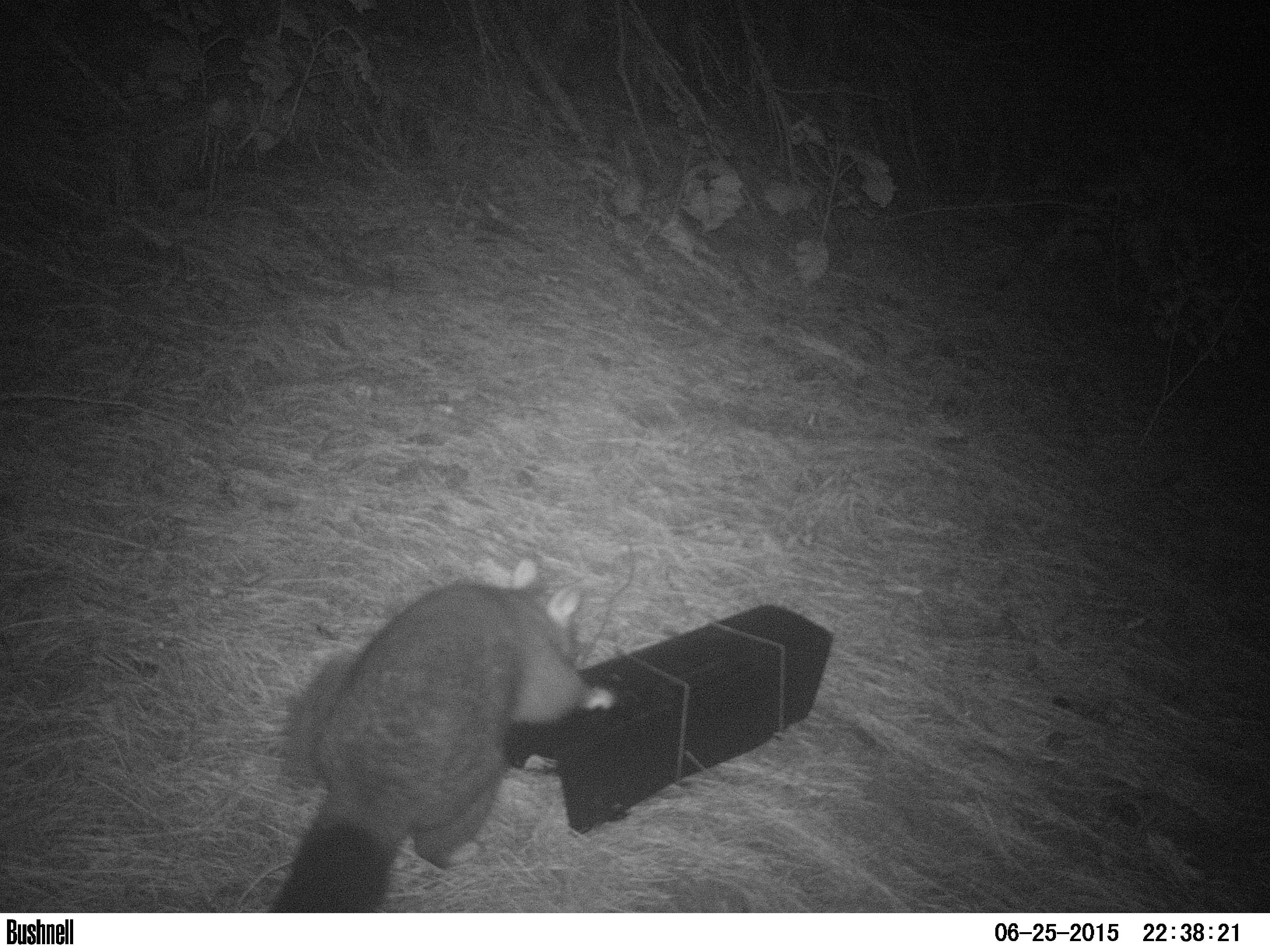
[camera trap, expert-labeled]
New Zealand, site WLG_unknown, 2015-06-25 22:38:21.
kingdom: Animalia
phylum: Chordata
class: Mammalia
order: Diprotodontia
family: Phalangeridae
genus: Trichosurus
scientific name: Trichosurus vulpecula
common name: common brushtail possum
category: possum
Possum (common brushtail possum) (Trichosurus vulpecula).